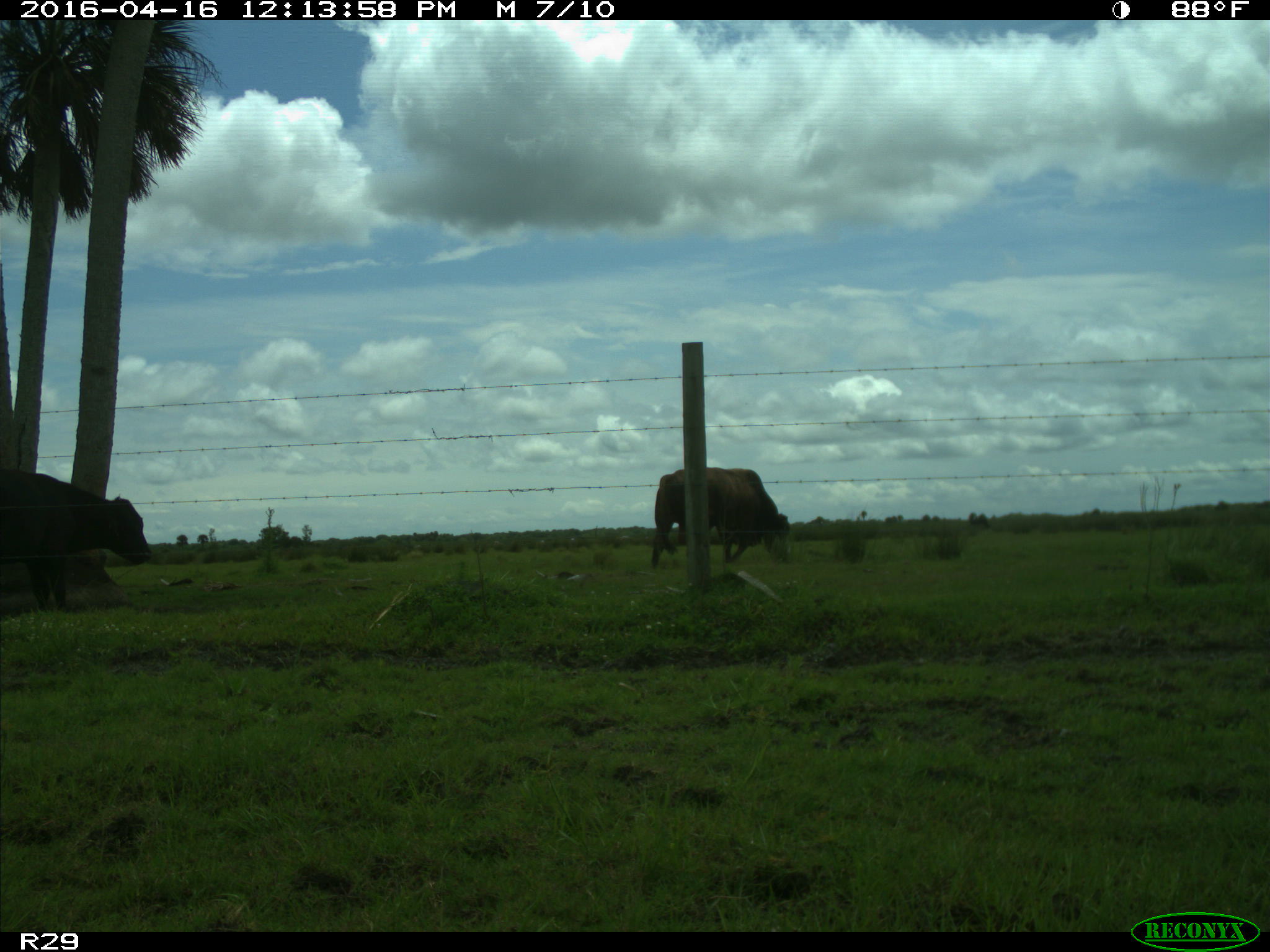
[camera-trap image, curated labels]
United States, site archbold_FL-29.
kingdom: Animalia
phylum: Chordata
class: Mammalia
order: Artiodactyla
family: Bovidae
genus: Bos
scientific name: Bos taurus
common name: domestic cow